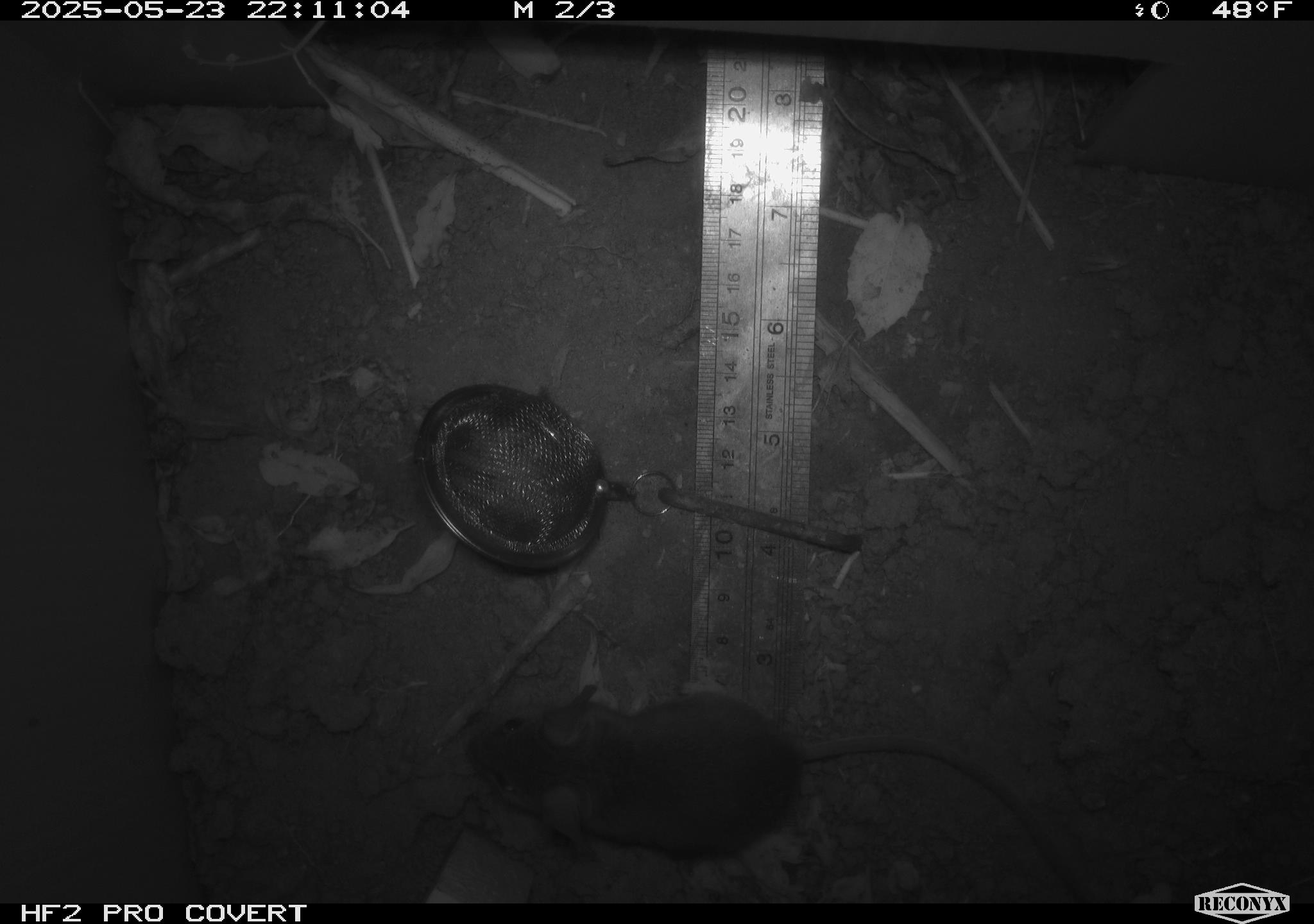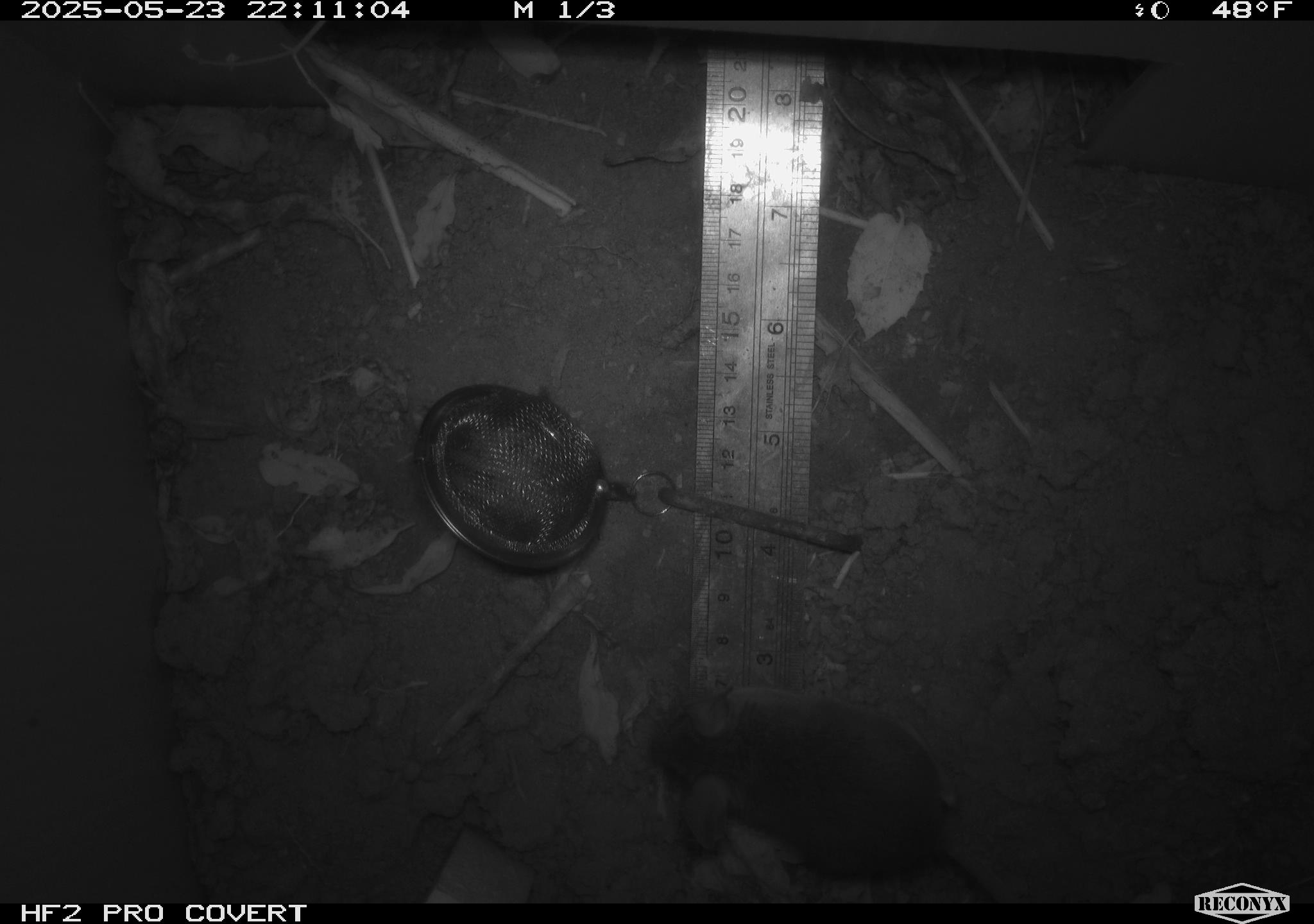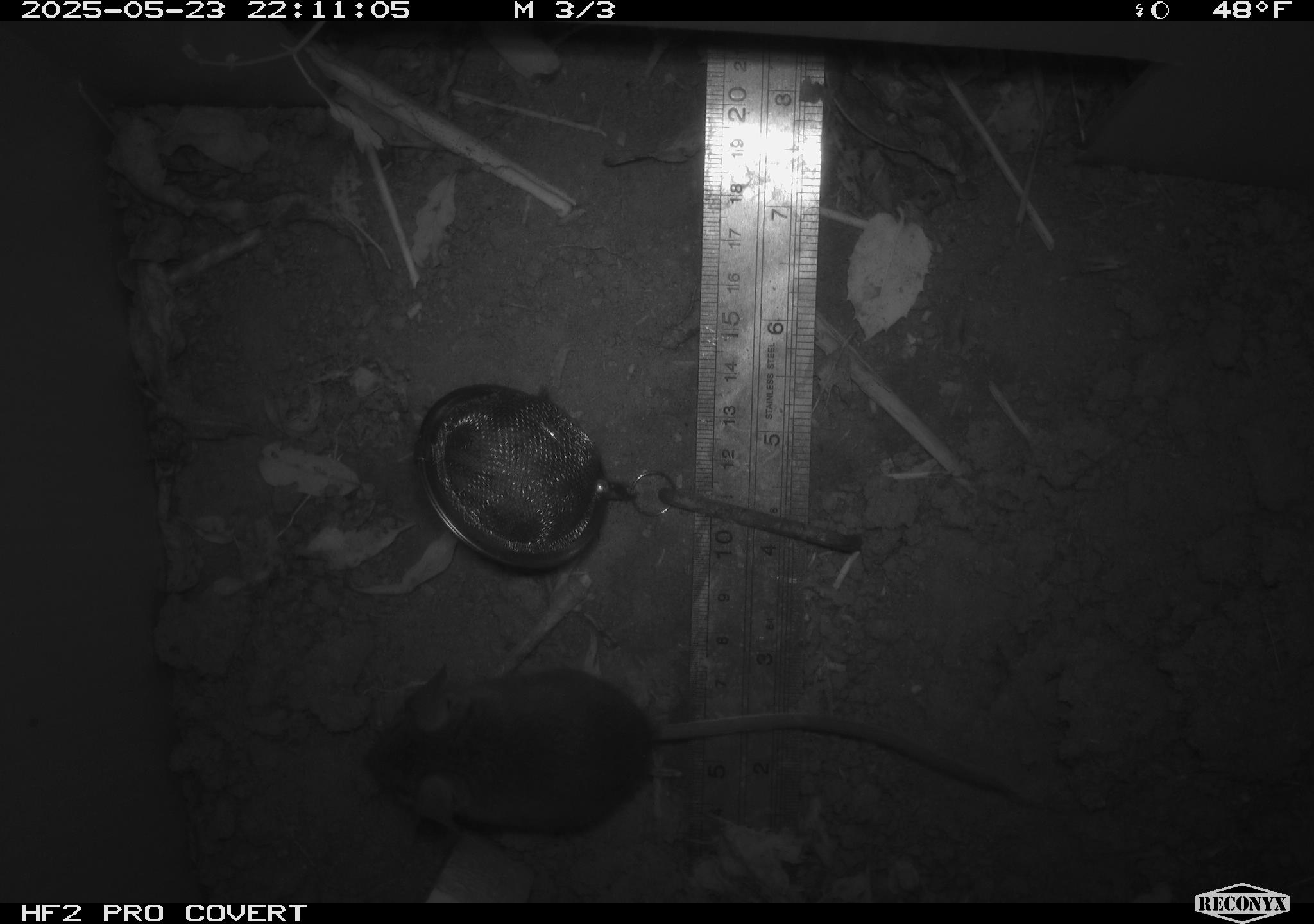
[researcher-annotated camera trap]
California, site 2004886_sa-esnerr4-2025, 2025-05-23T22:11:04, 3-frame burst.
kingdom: Animalia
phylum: Chordata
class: Mammalia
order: Rodentia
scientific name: Rodentia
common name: rodent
Rodent (Rodentia).